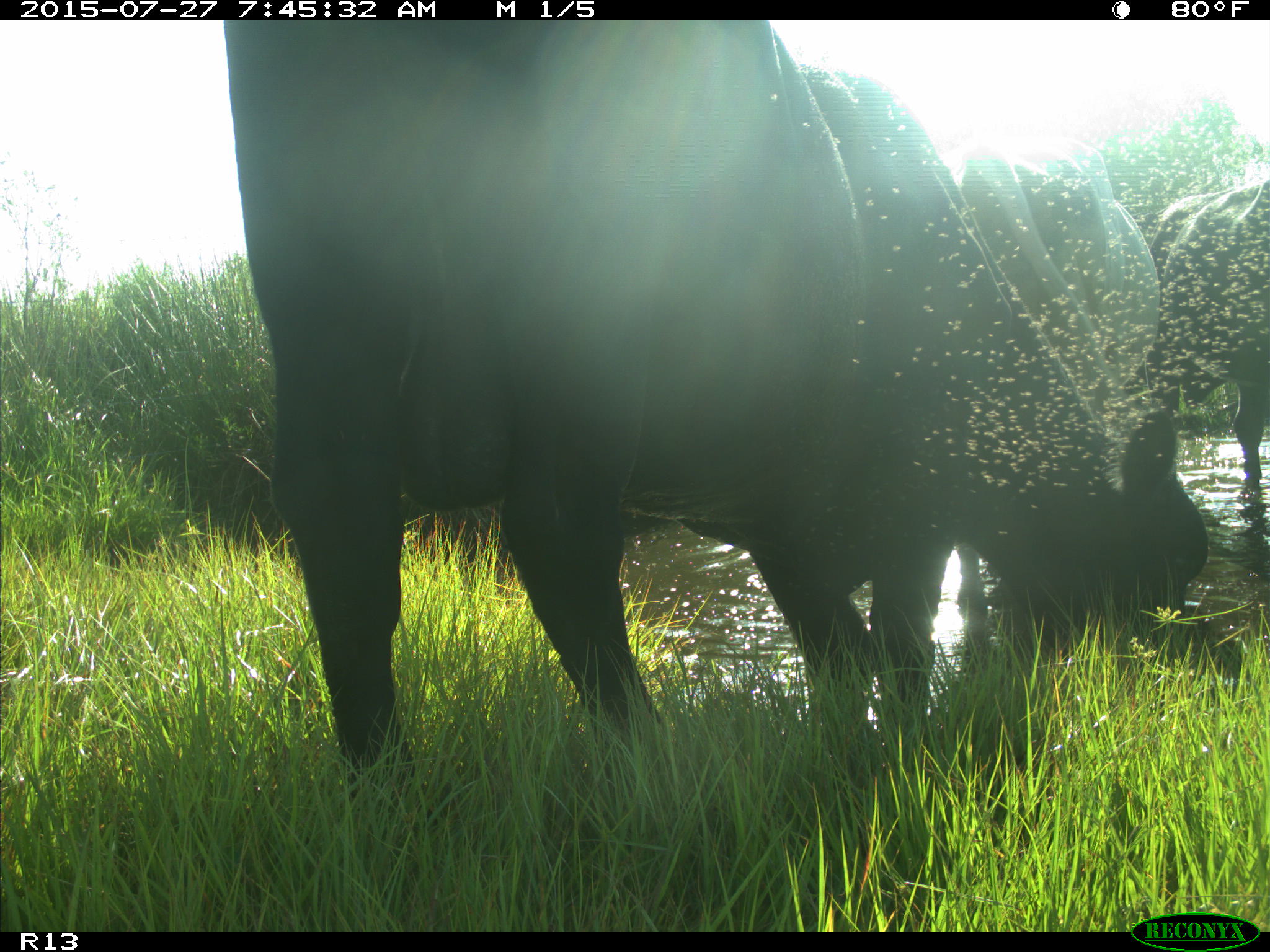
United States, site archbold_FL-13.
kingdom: Animalia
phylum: Chordata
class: Mammalia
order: Artiodactyla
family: Bovidae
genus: Bos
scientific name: Bos taurus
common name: domestic cow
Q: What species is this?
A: Bos taurus (domestic cow).